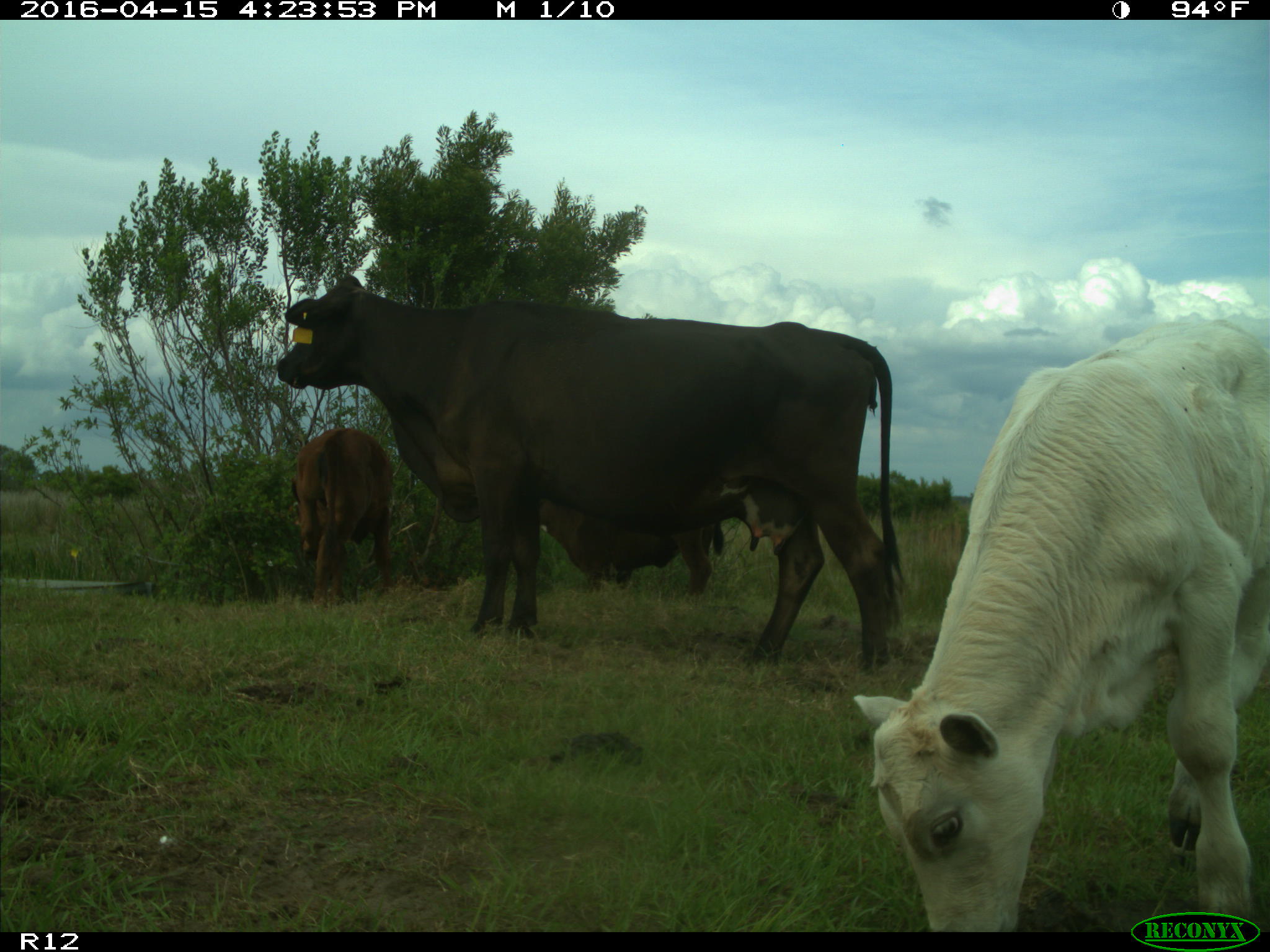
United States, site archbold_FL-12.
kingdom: Animalia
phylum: Chordata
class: Mammalia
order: Artiodactyla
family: Bovidae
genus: Bos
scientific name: Bos taurus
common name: domestic cow